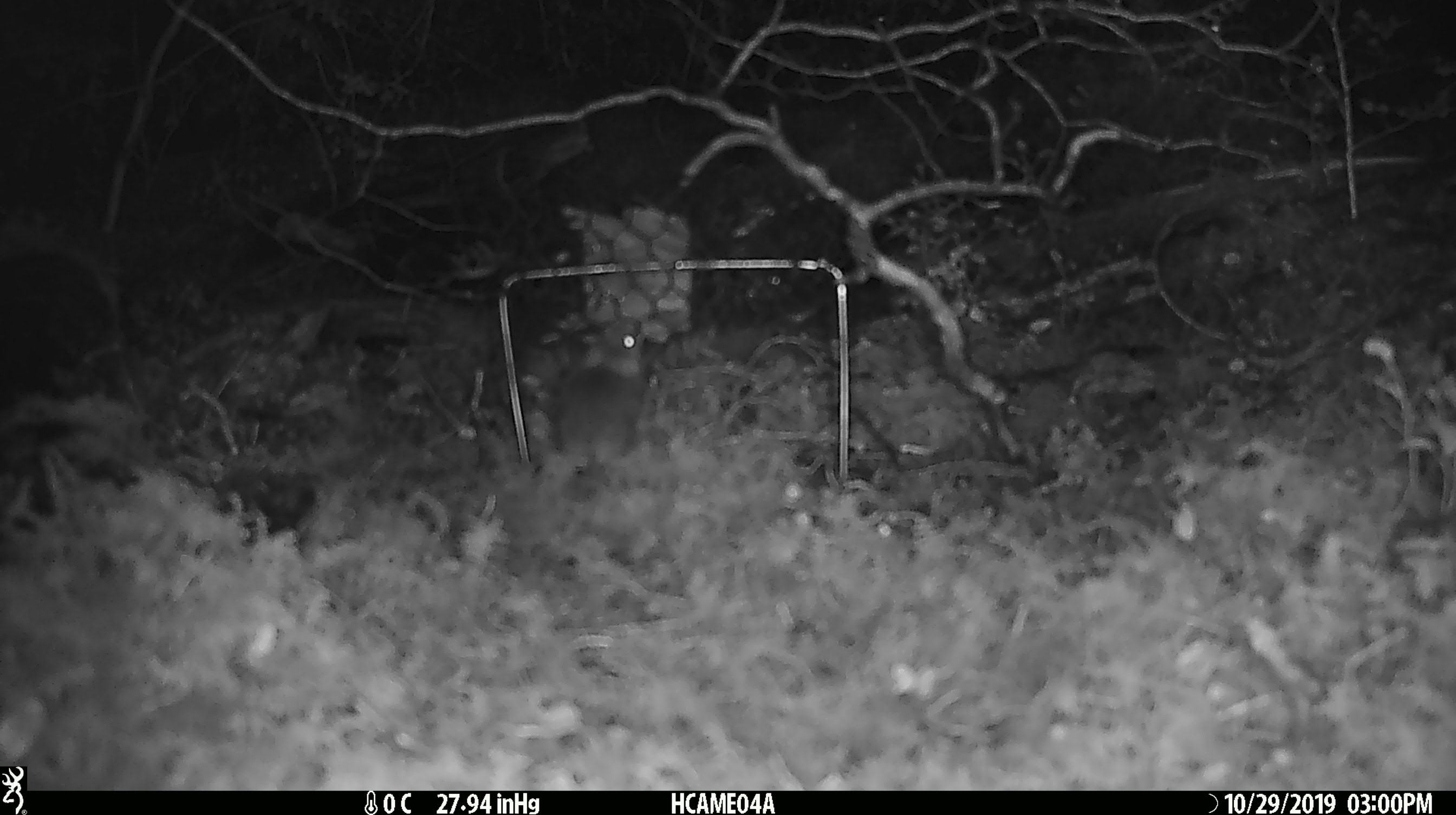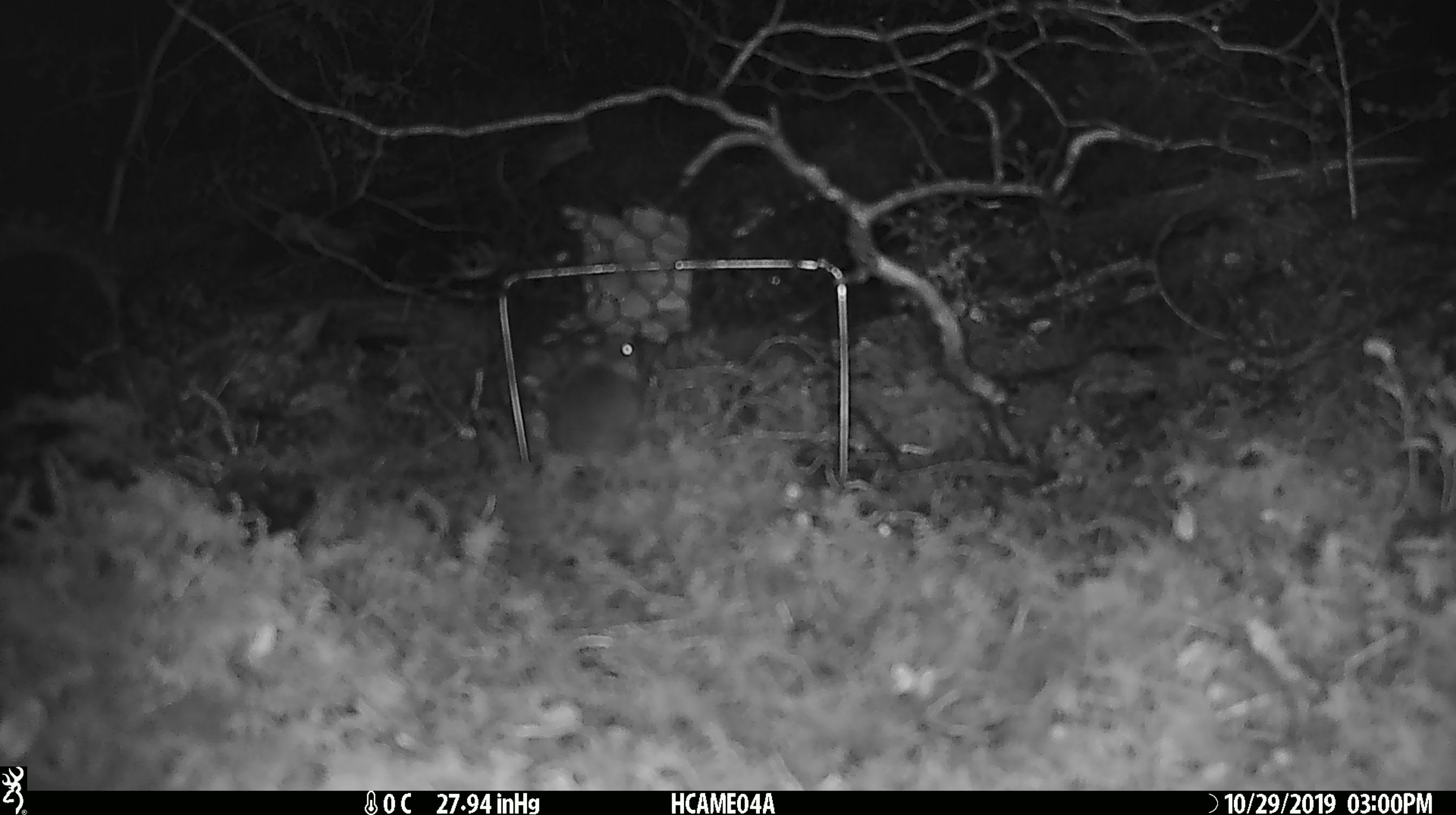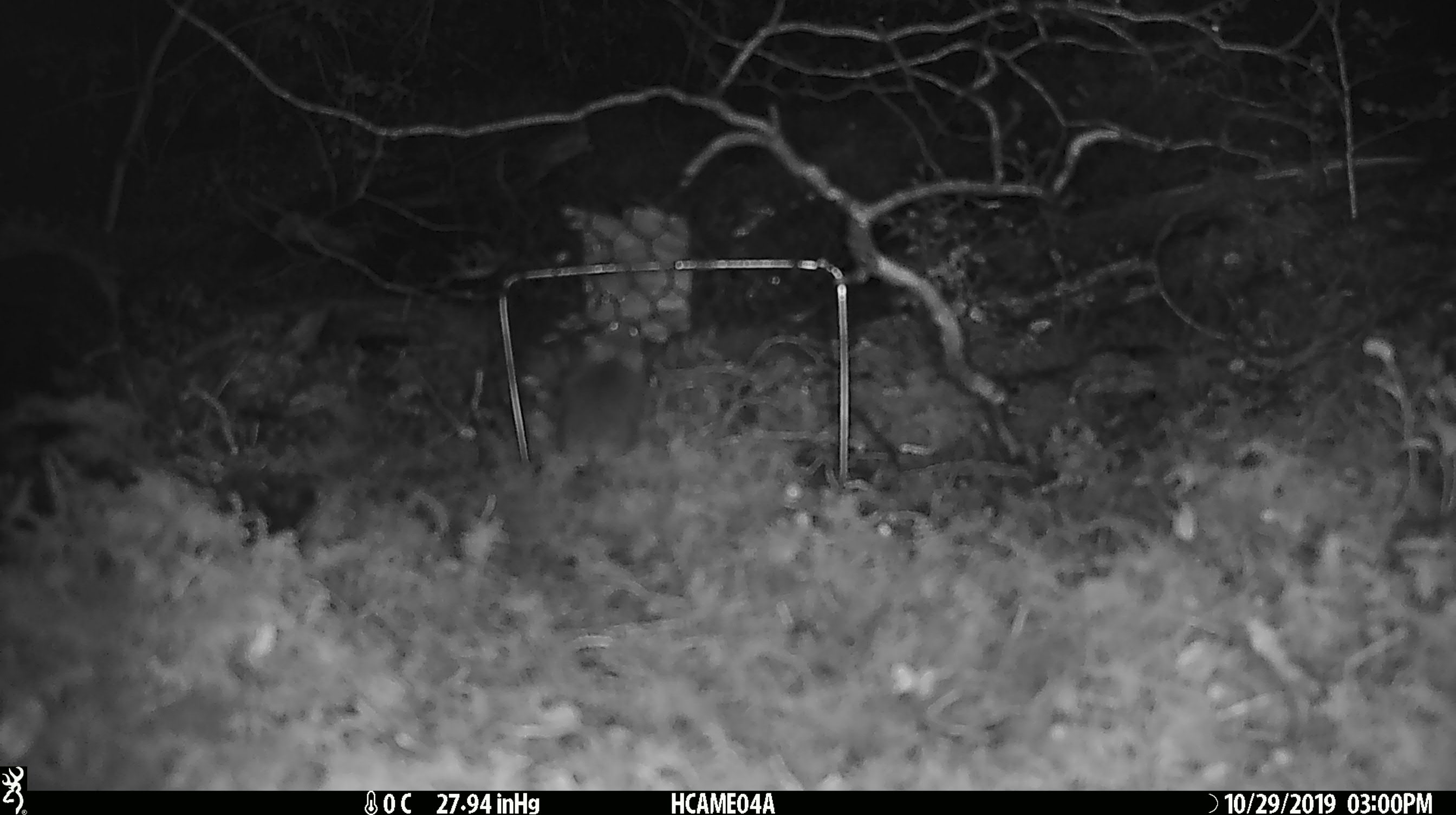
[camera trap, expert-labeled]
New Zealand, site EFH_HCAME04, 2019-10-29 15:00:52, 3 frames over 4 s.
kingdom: Animalia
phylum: Chordata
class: Mammalia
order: Rodentia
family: Muridae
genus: Mus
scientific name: Mus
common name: mouse